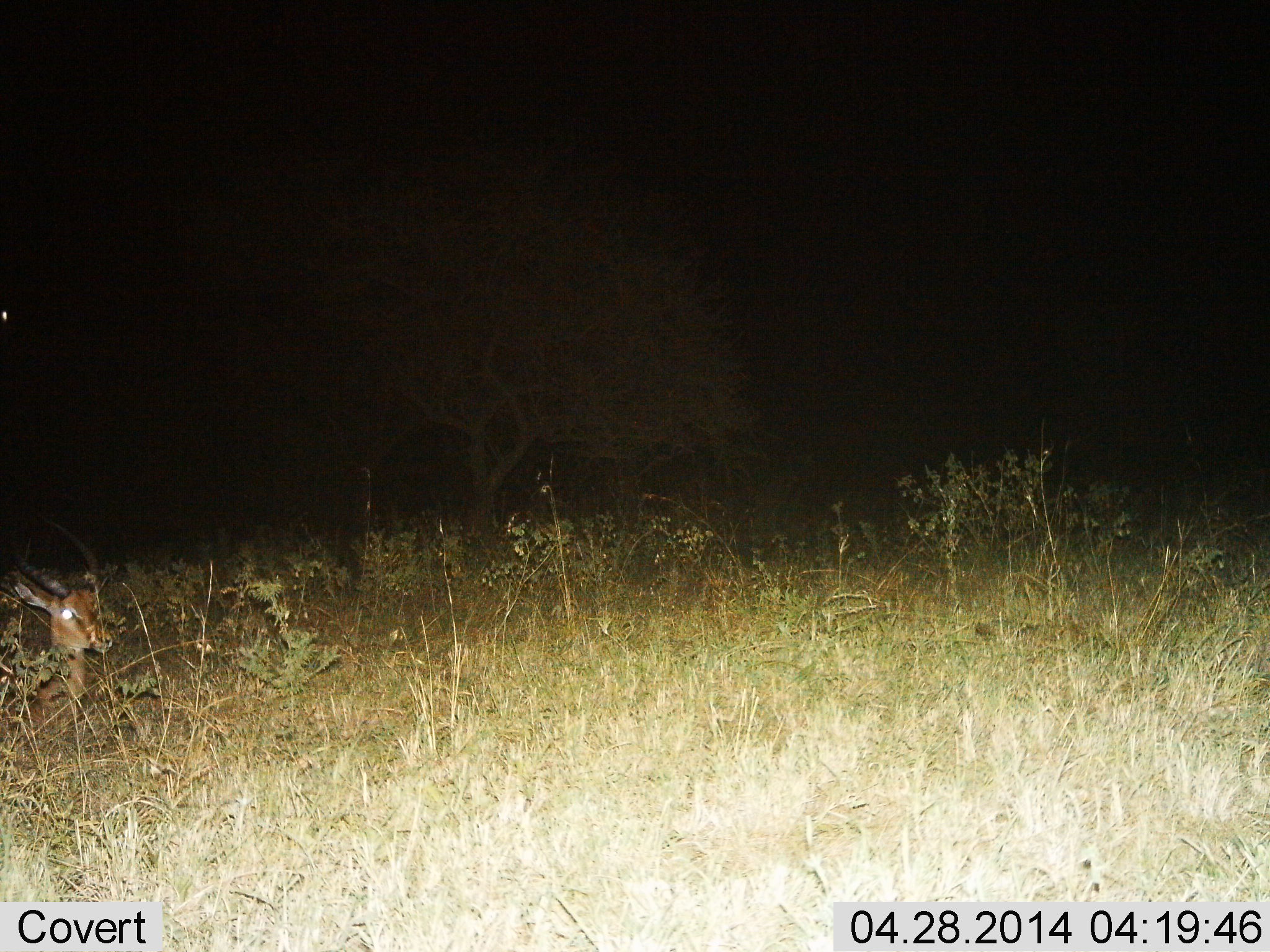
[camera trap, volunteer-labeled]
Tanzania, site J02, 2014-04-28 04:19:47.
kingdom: Animalia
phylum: Chordata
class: Mammalia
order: Artiodactyla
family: Bovidae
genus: Aepyceros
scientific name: Aepyceros melampus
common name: impala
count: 1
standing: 20%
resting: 80%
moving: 0%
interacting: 0%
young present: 0%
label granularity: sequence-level